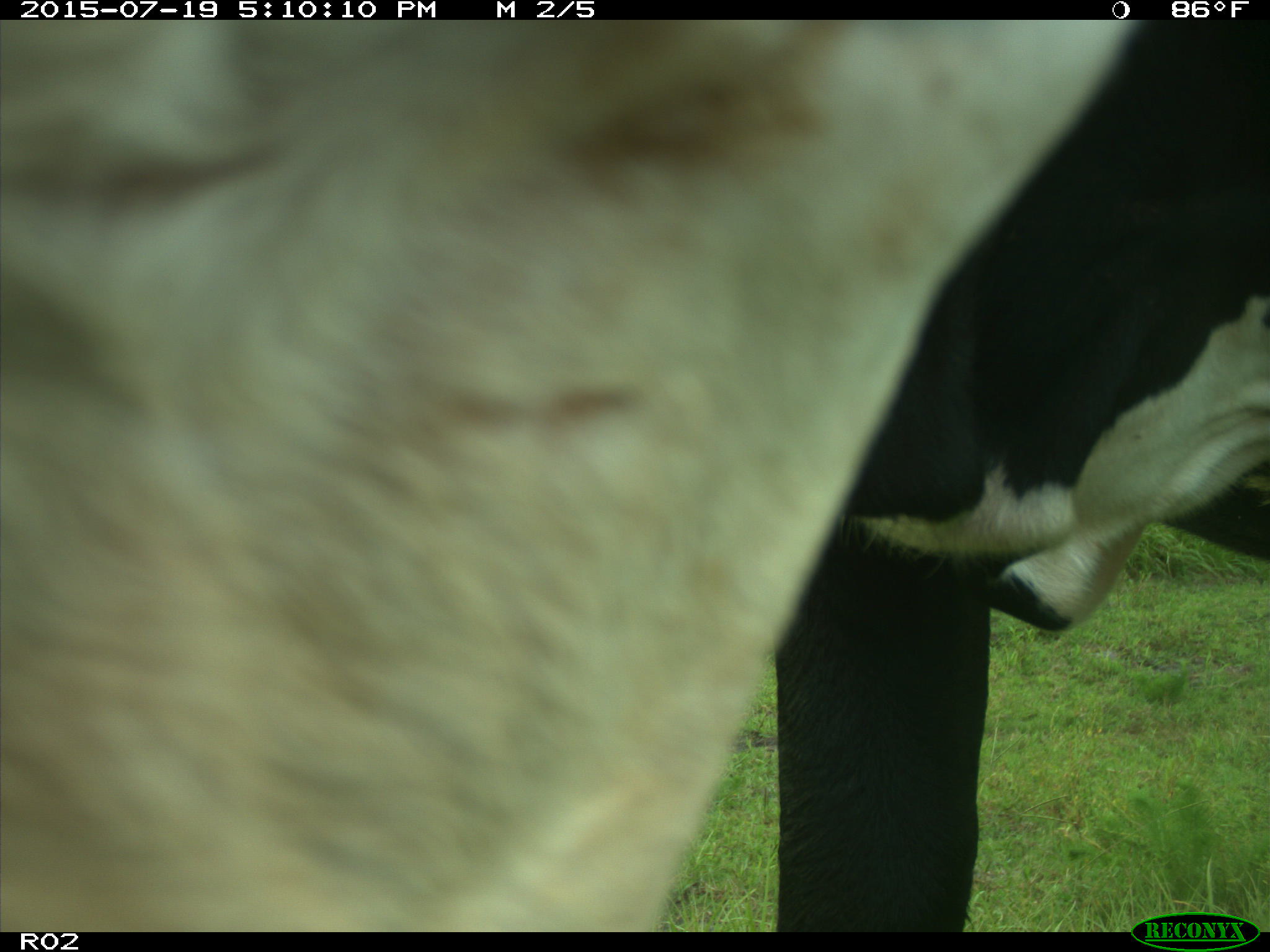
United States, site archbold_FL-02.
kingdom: Animalia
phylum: Chordata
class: Mammalia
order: Artiodactyla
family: Bovidae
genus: Bos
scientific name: Bos taurus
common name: domestic cow